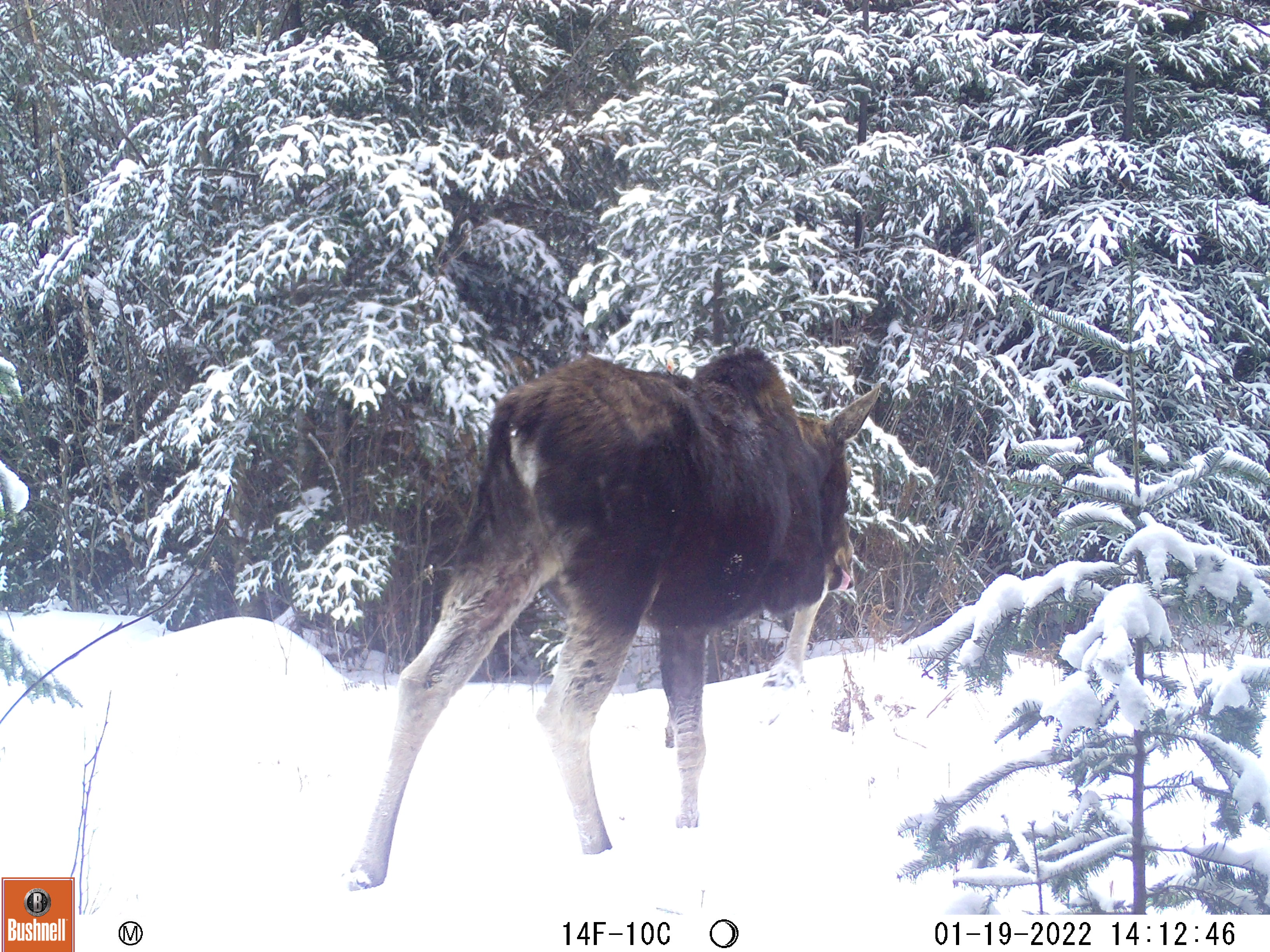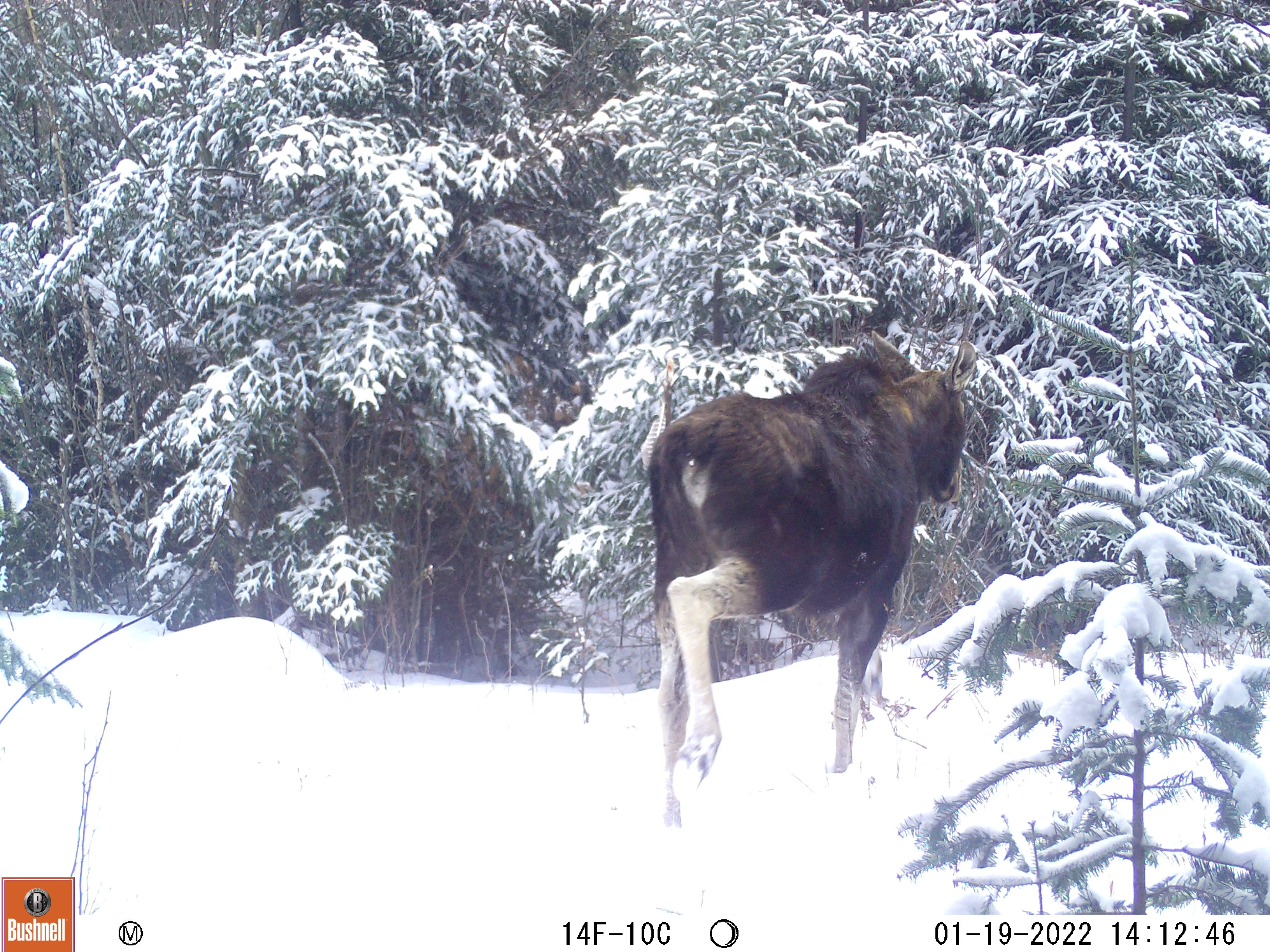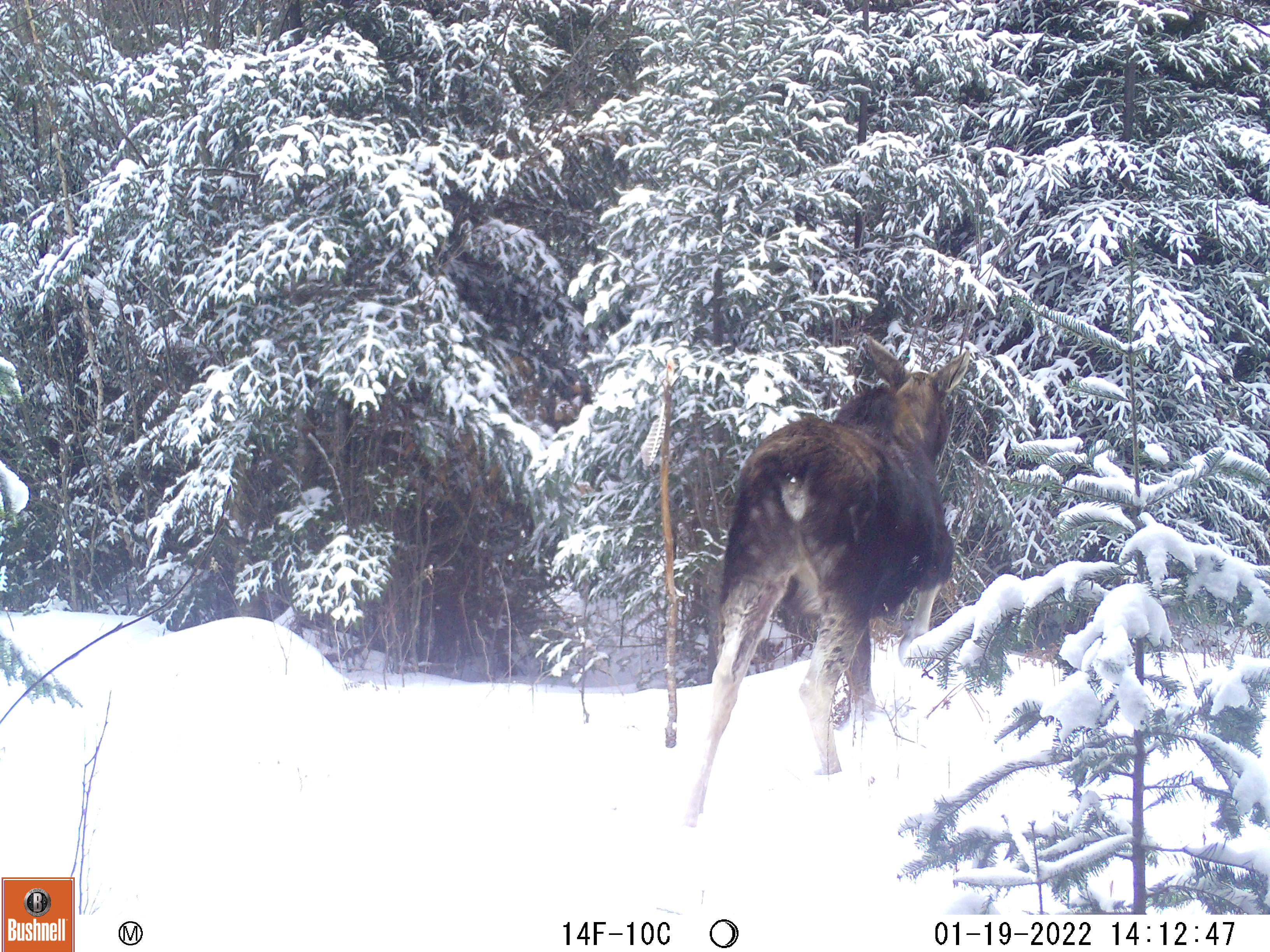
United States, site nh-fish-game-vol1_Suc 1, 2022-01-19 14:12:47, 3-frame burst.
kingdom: Animalia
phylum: Chordata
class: Mammalia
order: Artiodactyla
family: Cervidae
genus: Alces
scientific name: Alces alces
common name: moose